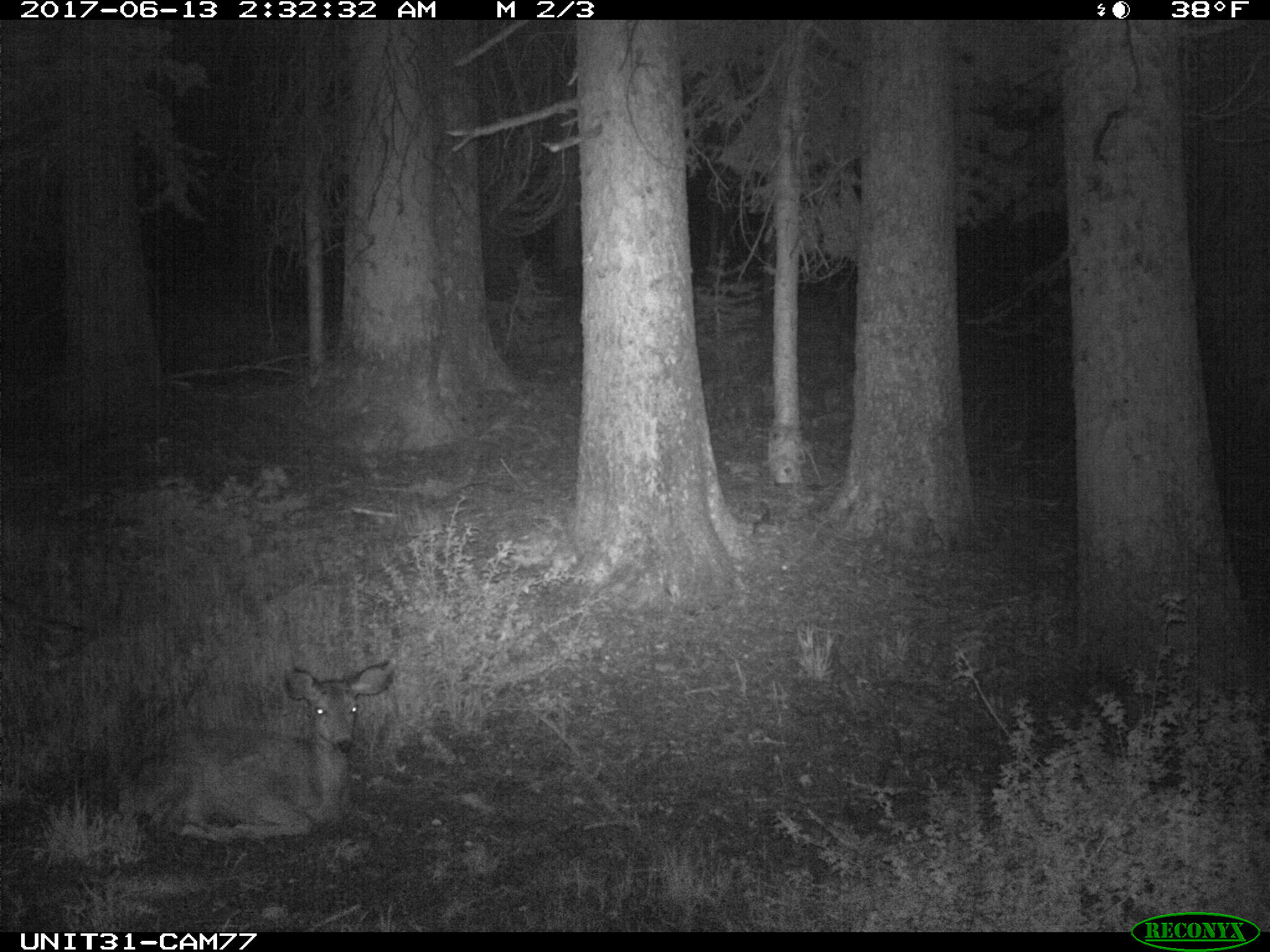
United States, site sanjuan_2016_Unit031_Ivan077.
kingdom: Animalia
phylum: Chordata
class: Mammalia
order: Artiodactyla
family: Cervidae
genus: Odocoileus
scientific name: Odocoileus hemionus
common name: mule deer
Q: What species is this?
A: Odocoileus hemionus (mule deer).